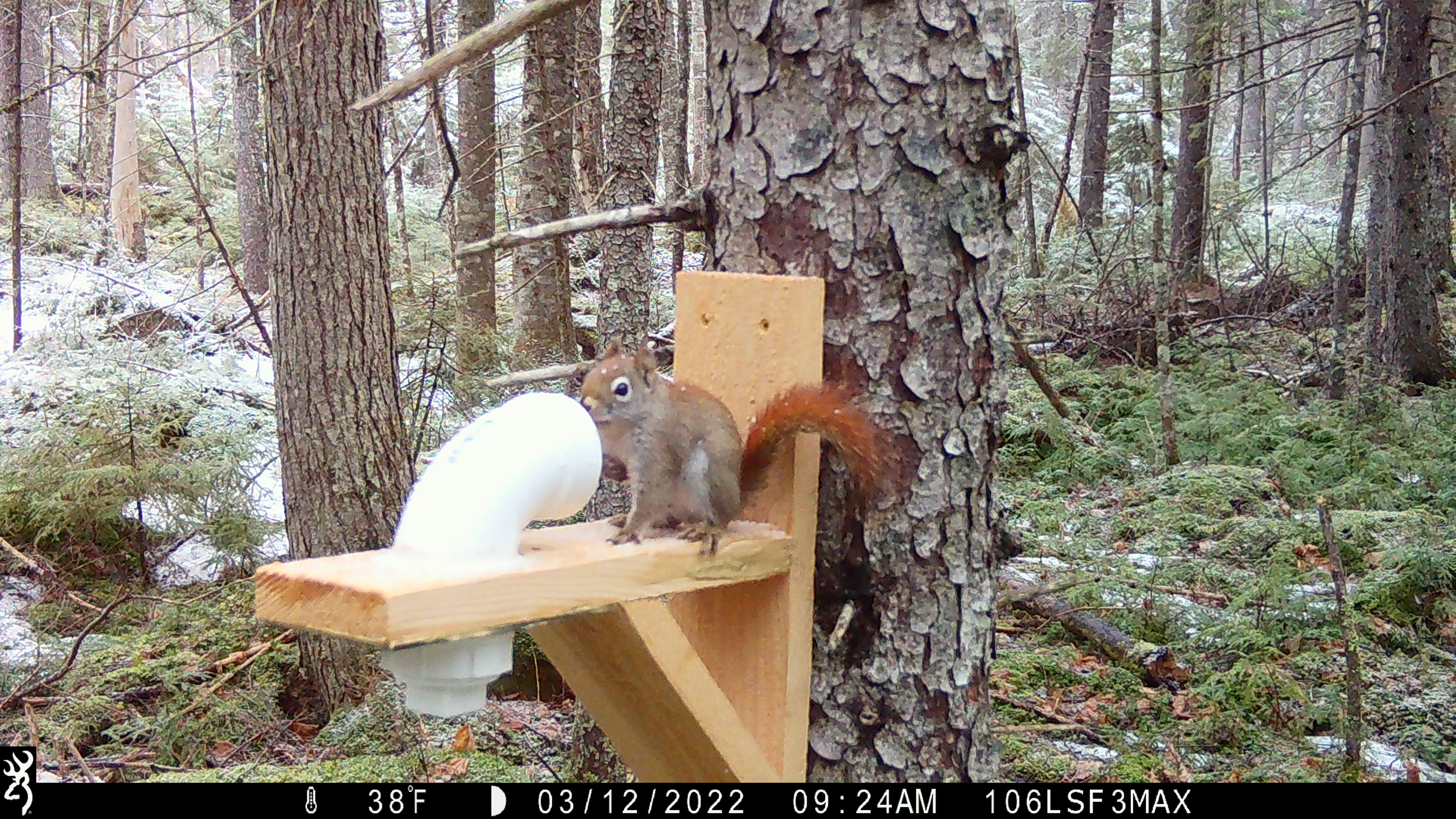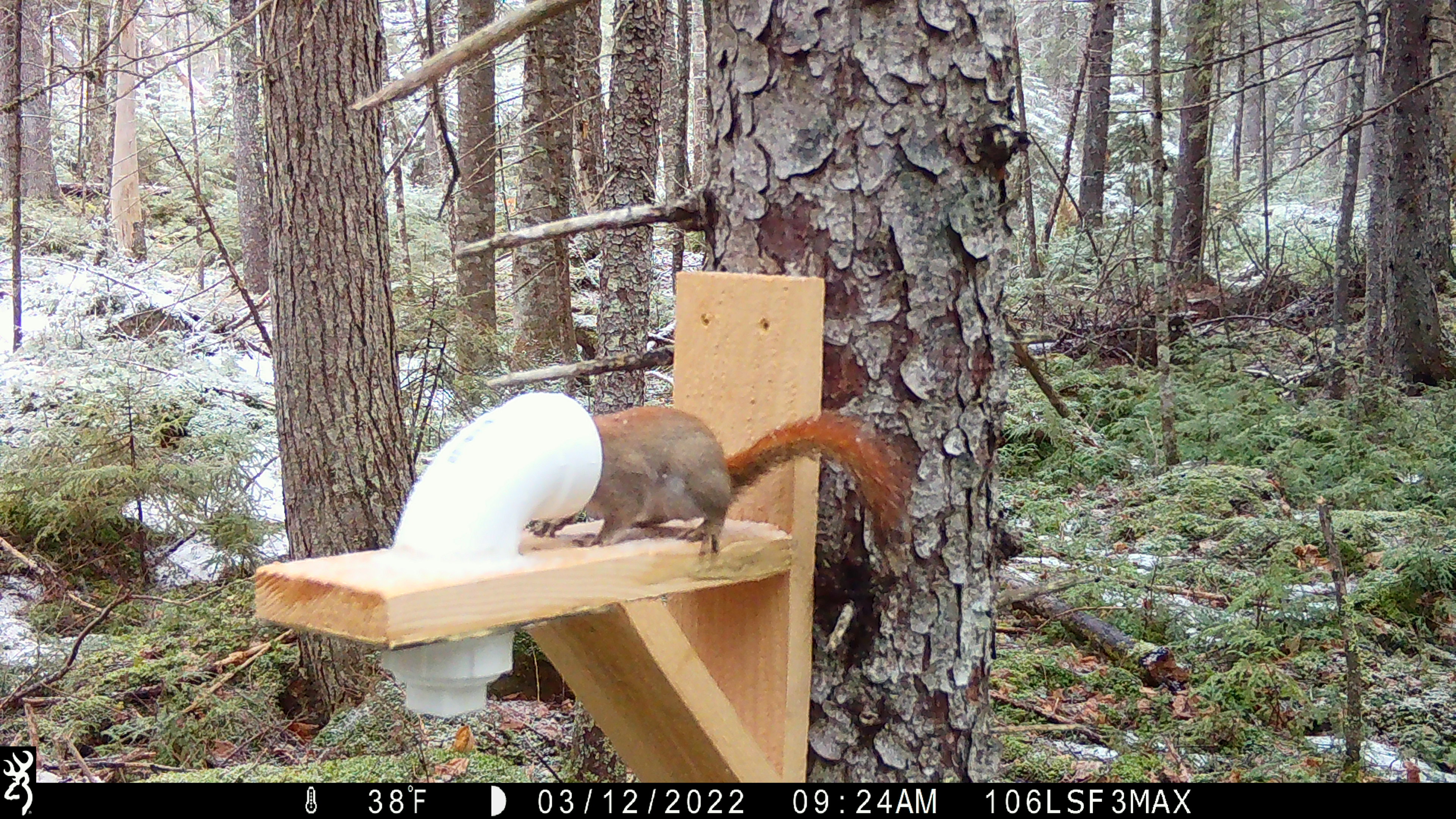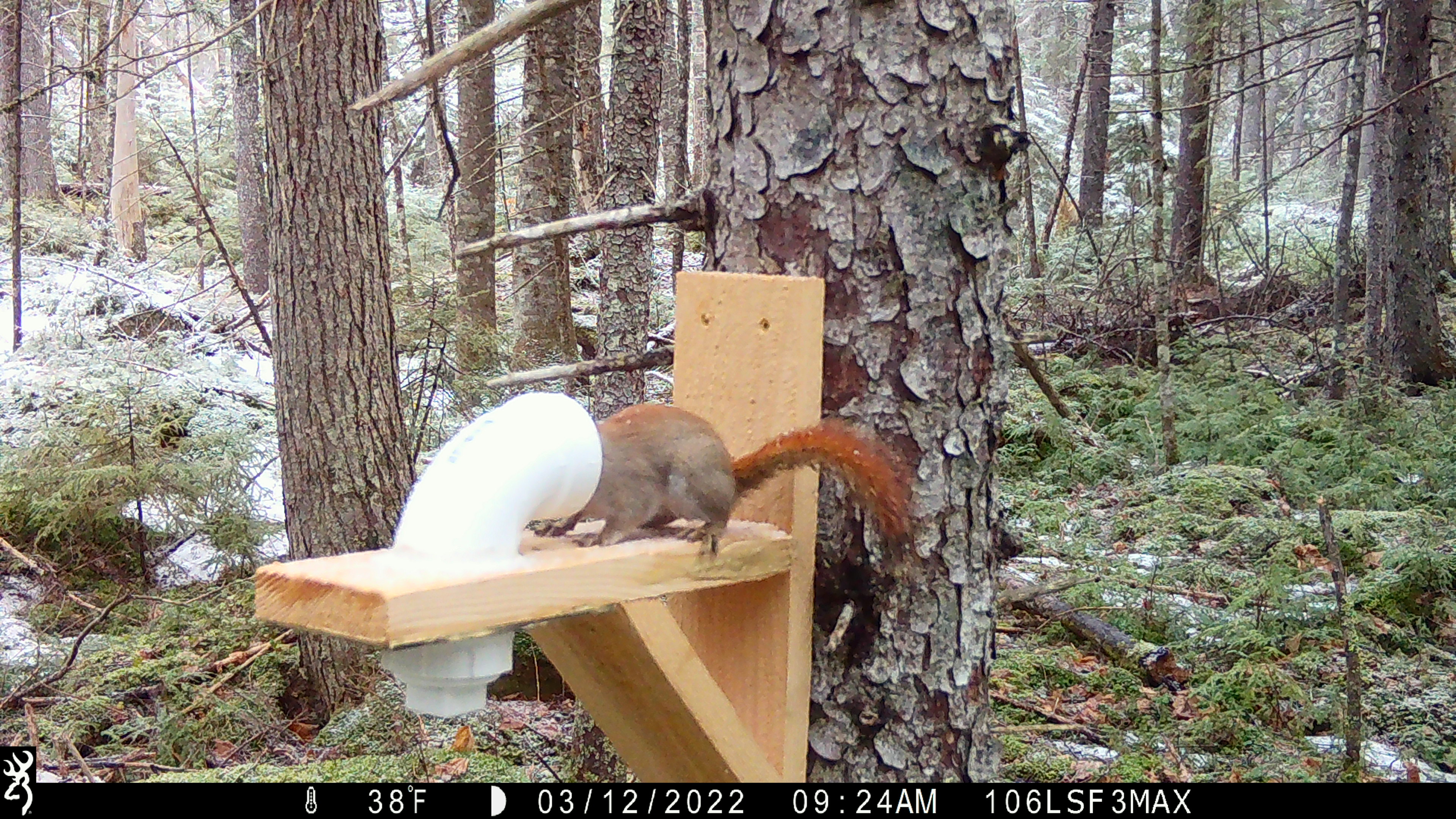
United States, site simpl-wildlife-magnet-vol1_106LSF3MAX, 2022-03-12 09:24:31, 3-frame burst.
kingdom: Animalia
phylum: Chordata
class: Mammalia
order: Rodentia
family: Sciuridae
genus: Tamiasciurus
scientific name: Tamiasciurus hudsonicus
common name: red squirrel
Red squirrel (Tamiasciurus hudsonicus).